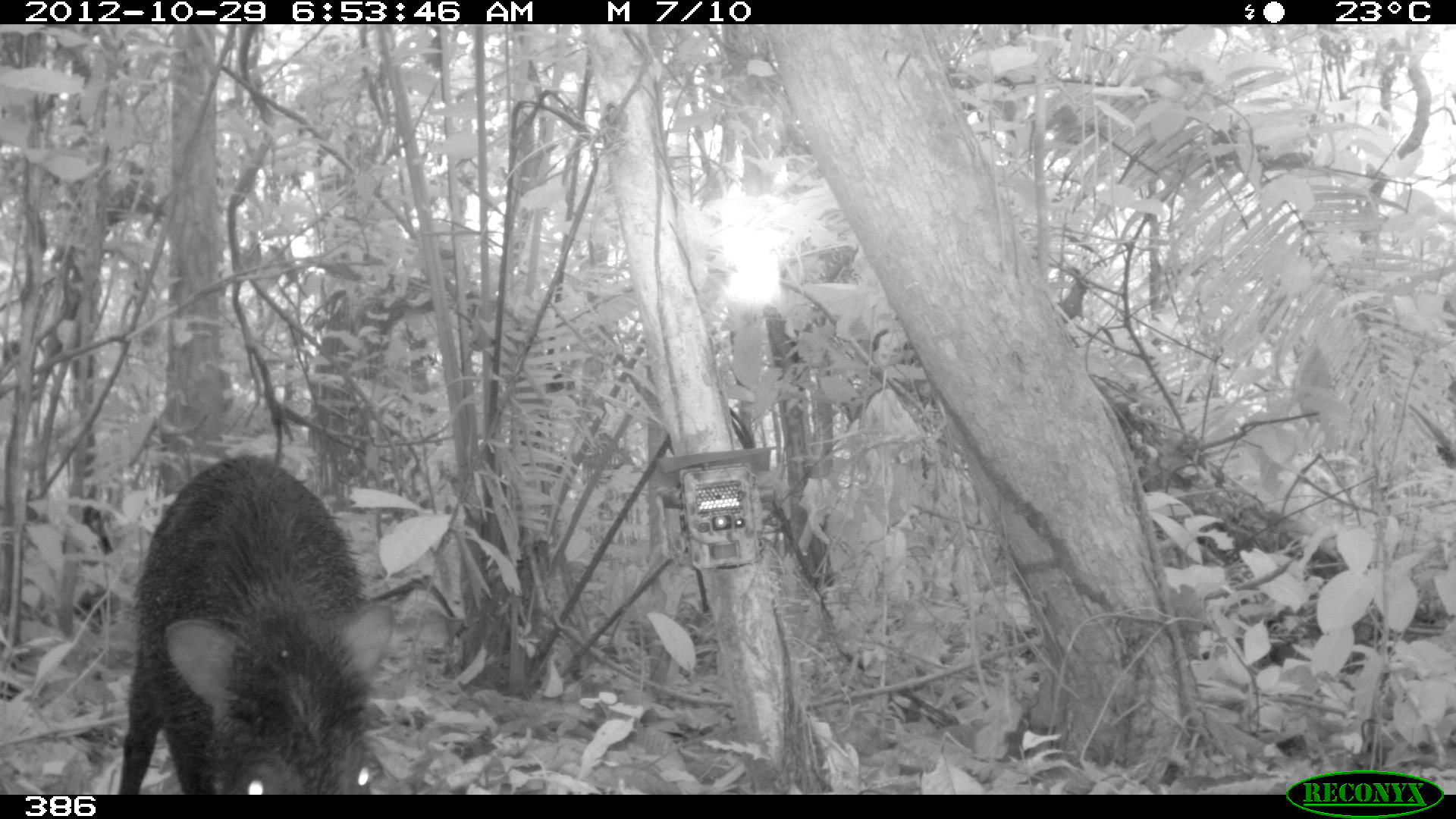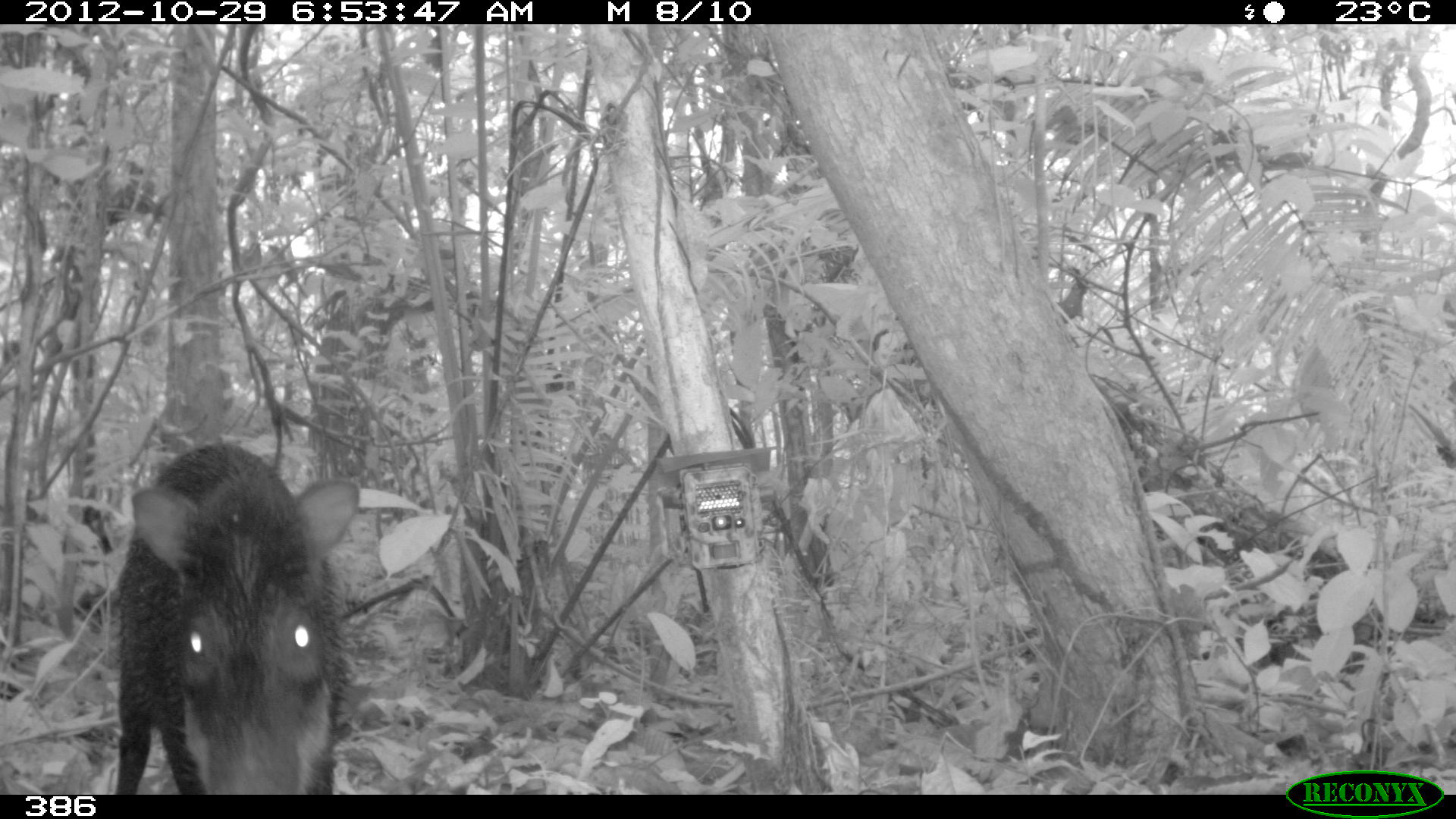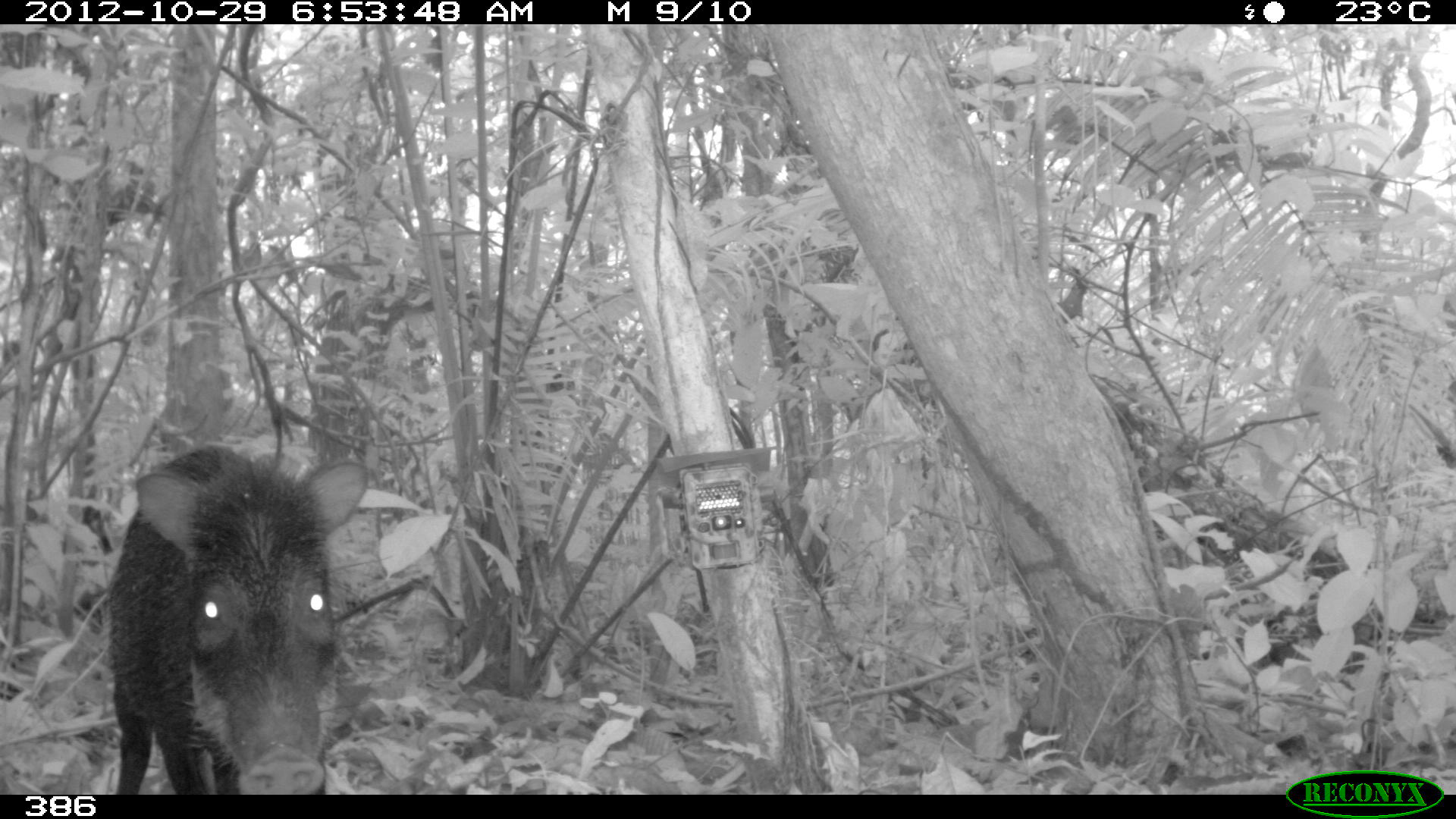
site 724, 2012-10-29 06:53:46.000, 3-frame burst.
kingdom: Animalia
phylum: Chordata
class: Mammalia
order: Artiodactyla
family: Tayassuidae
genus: Tayassu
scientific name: Tayassu pecari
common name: white-lipped peccary